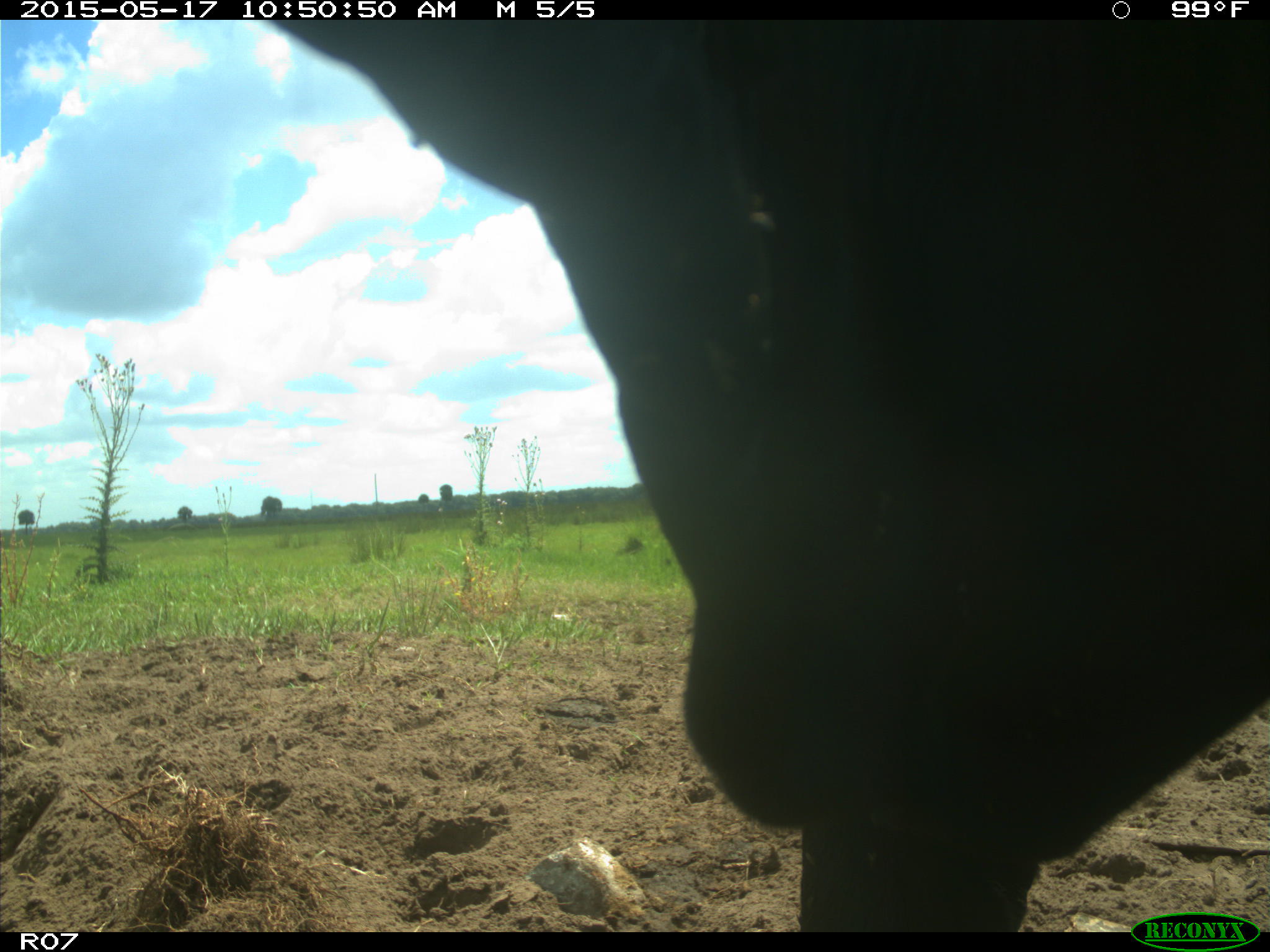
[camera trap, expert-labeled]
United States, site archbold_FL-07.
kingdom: Animalia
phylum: Chordata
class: Mammalia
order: Artiodactyla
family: Bovidae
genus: Bos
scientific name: Bos taurus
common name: domestic cow